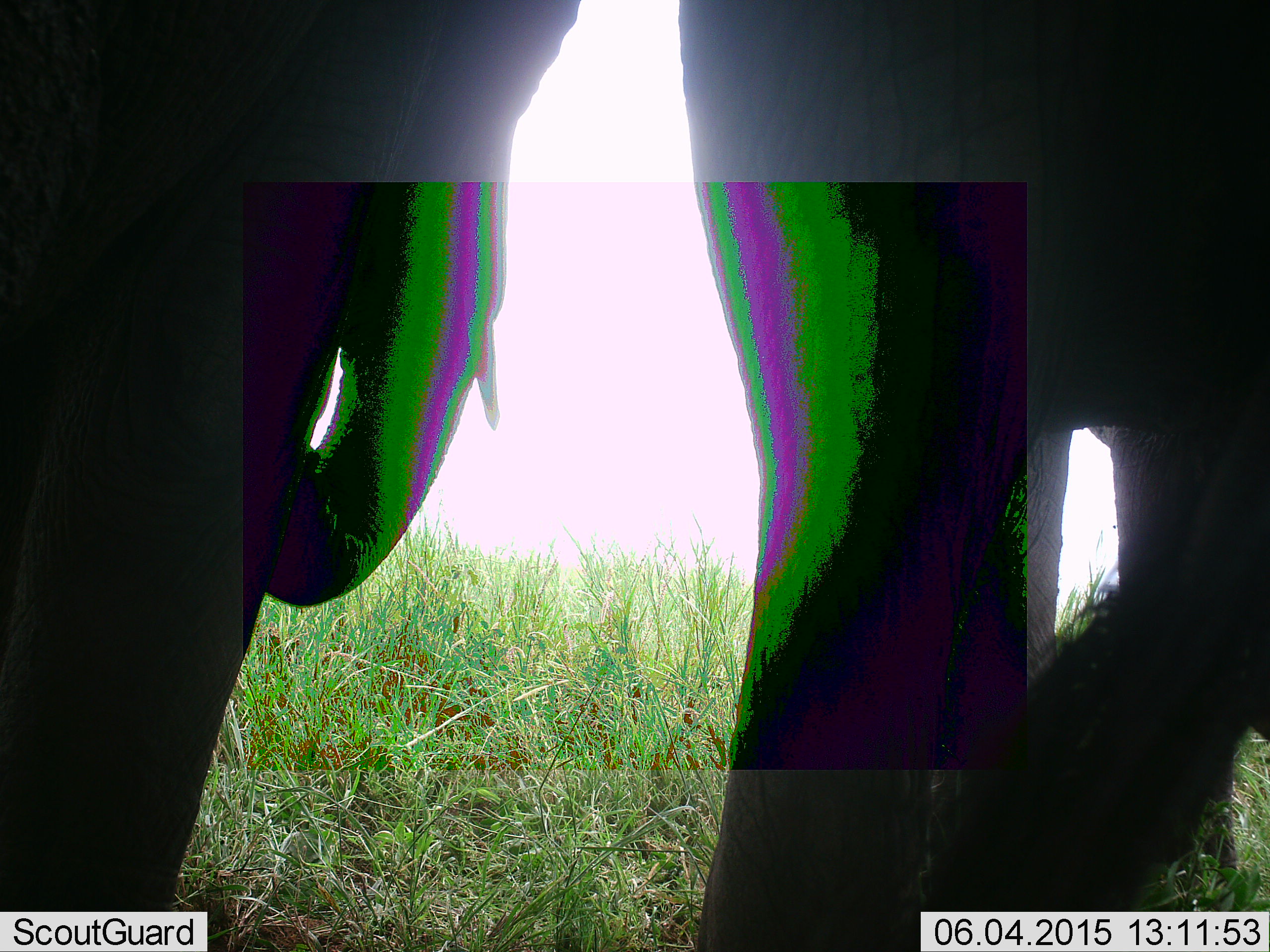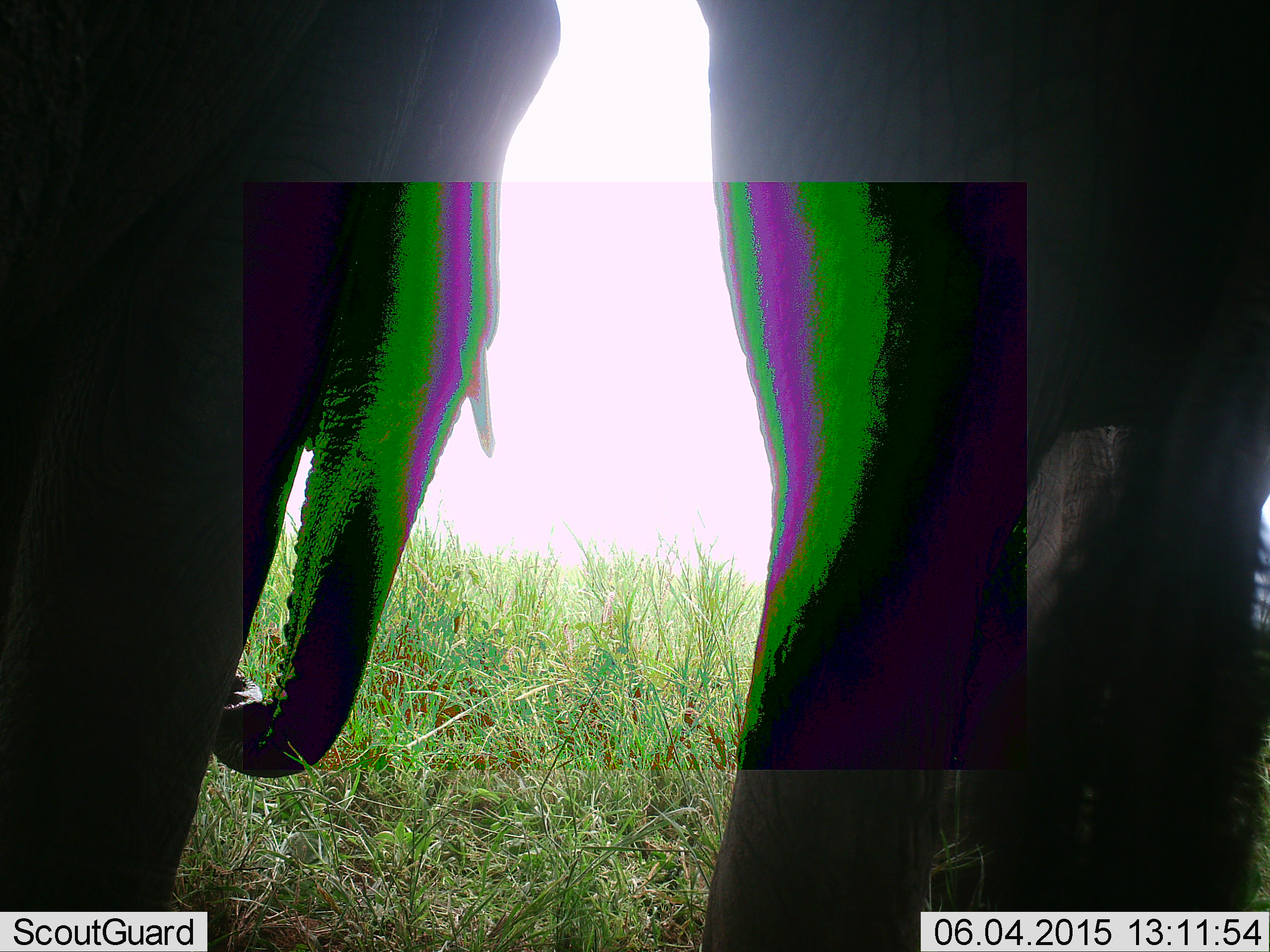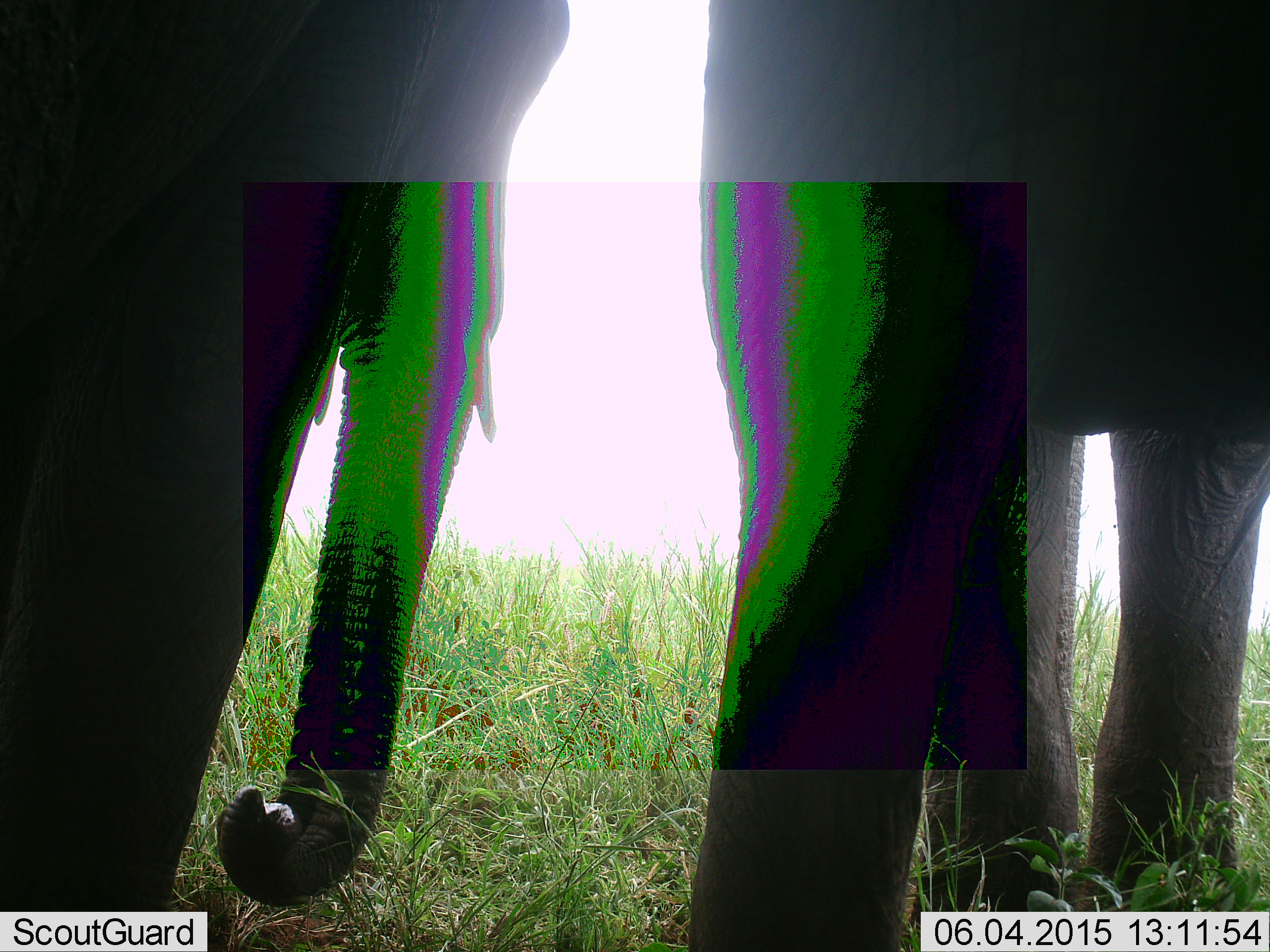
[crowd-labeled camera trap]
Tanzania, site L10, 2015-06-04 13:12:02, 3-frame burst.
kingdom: Animalia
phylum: Chordata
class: Mammalia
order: Proboscidea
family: Elephantidae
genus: Loxodonta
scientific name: Loxodonta africana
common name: african bush elephant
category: elephant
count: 2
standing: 100%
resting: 0%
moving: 0%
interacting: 0%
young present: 0%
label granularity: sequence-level